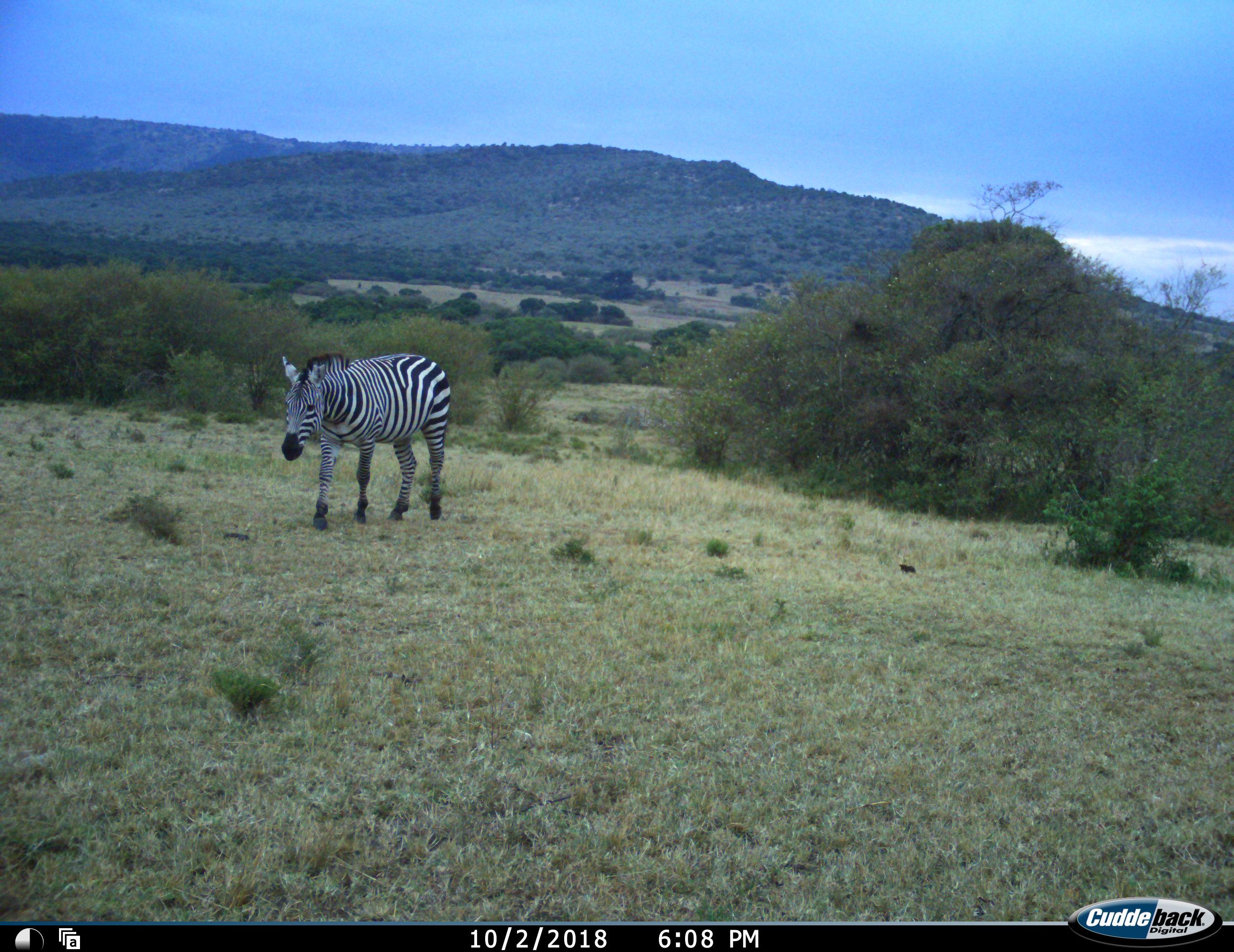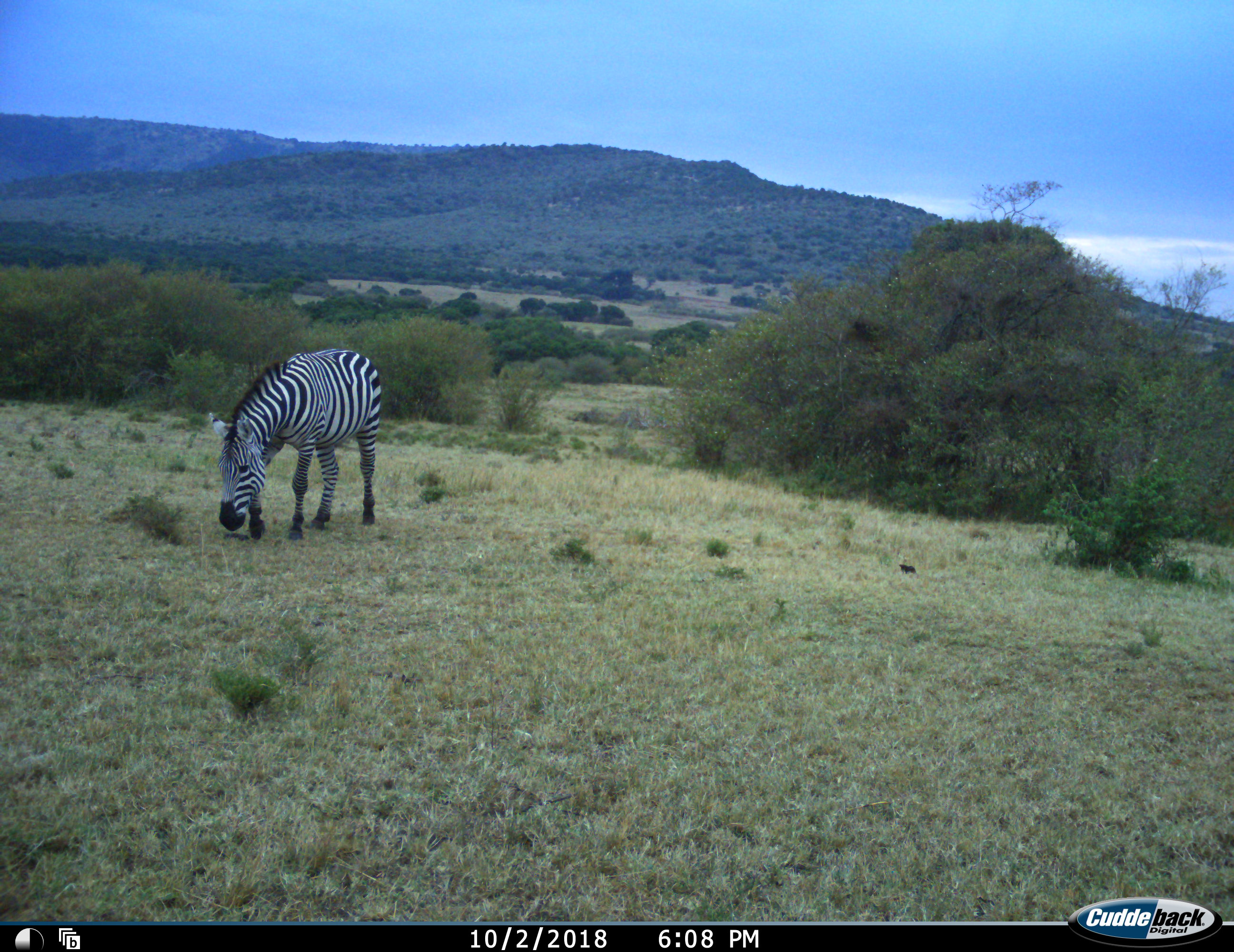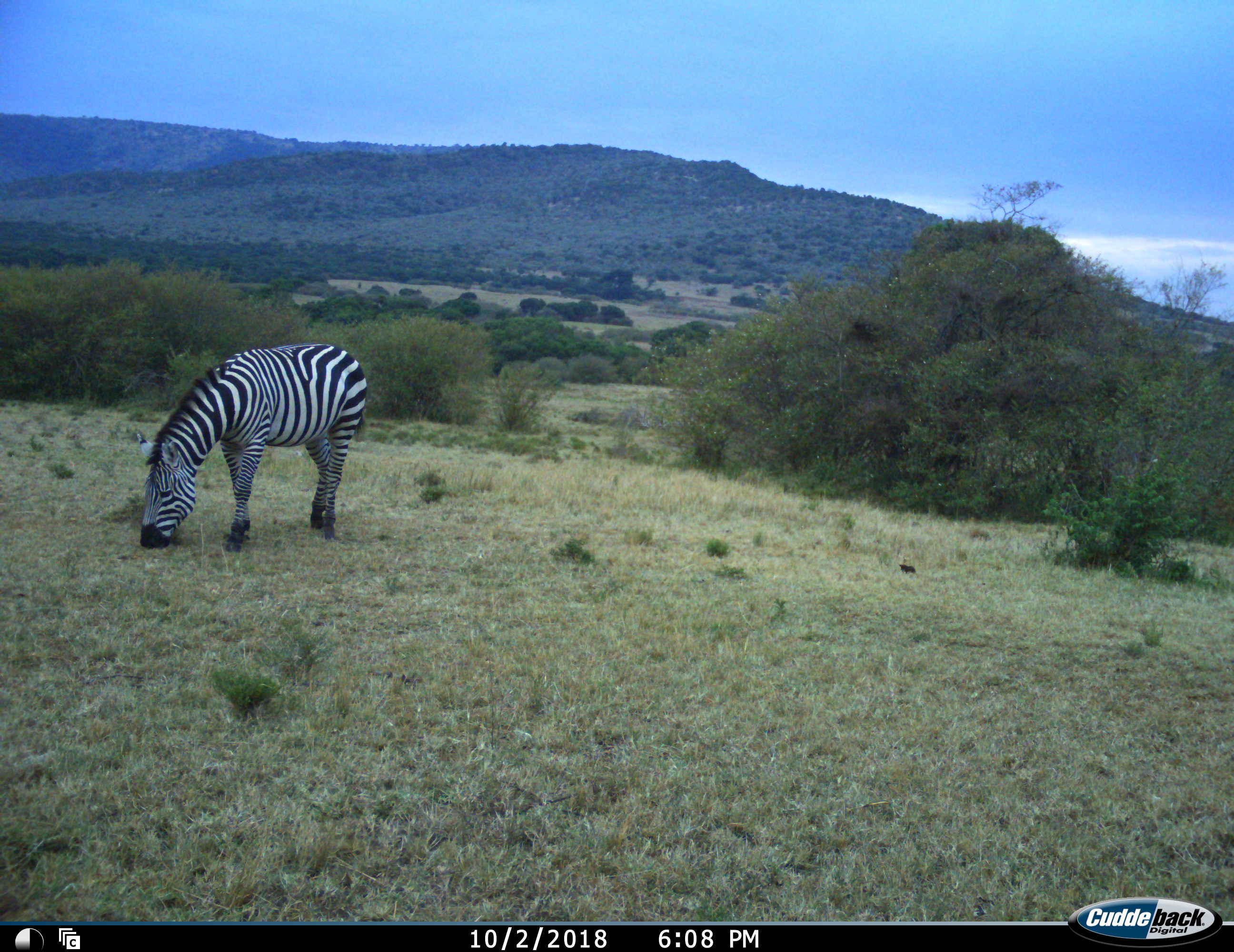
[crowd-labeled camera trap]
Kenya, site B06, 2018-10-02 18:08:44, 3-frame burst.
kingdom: Animalia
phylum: Chordata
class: Mammalia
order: Perissodactyla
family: Equidae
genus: Equus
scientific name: Equus quagga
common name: plains zebra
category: zebra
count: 1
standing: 20%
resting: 0%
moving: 80%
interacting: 0%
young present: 0%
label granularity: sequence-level